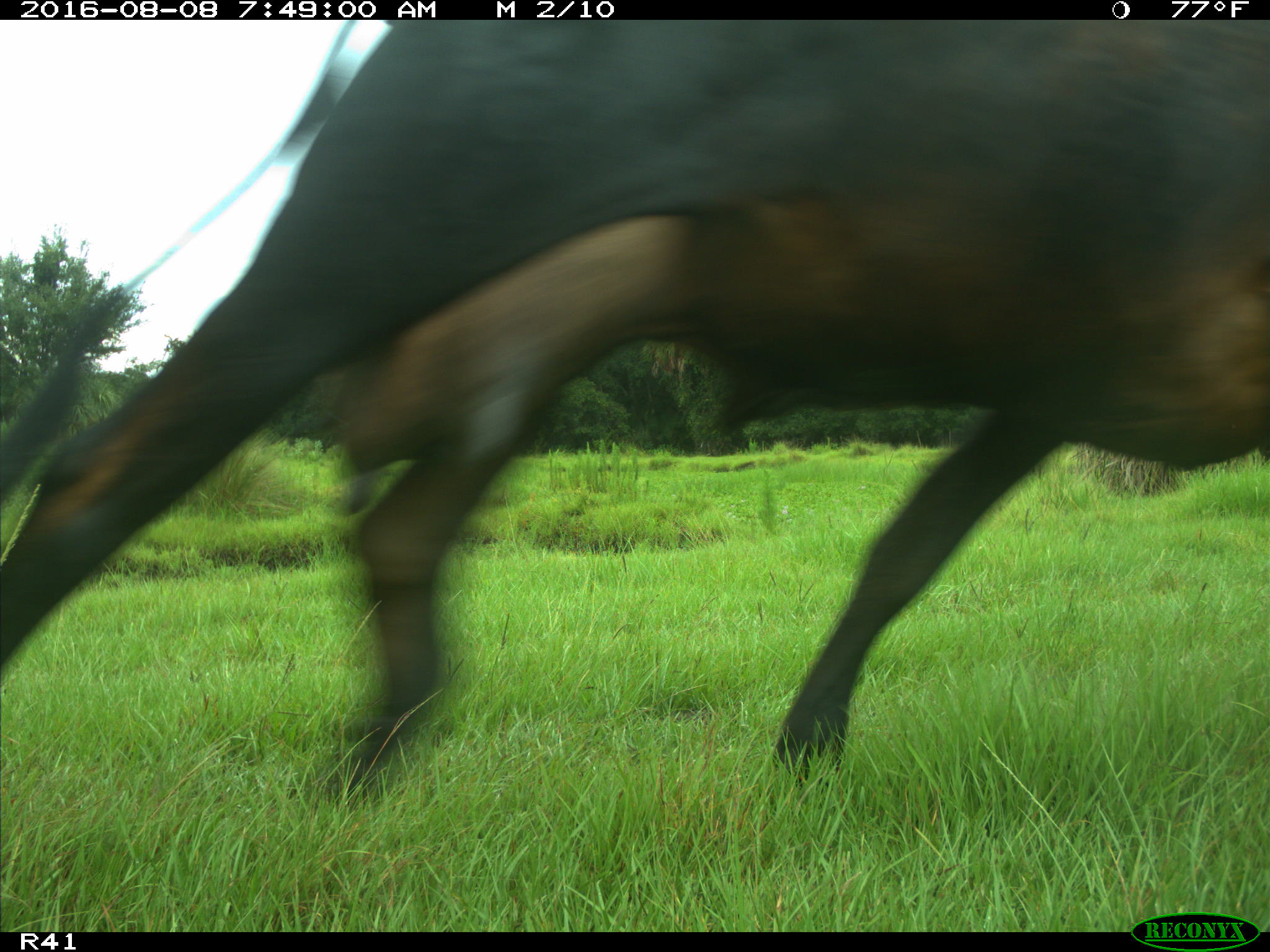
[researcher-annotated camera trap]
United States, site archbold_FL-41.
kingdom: Animalia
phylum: Chordata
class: Mammalia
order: Artiodactyla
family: Bovidae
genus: Bos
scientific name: Bos taurus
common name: domestic cow